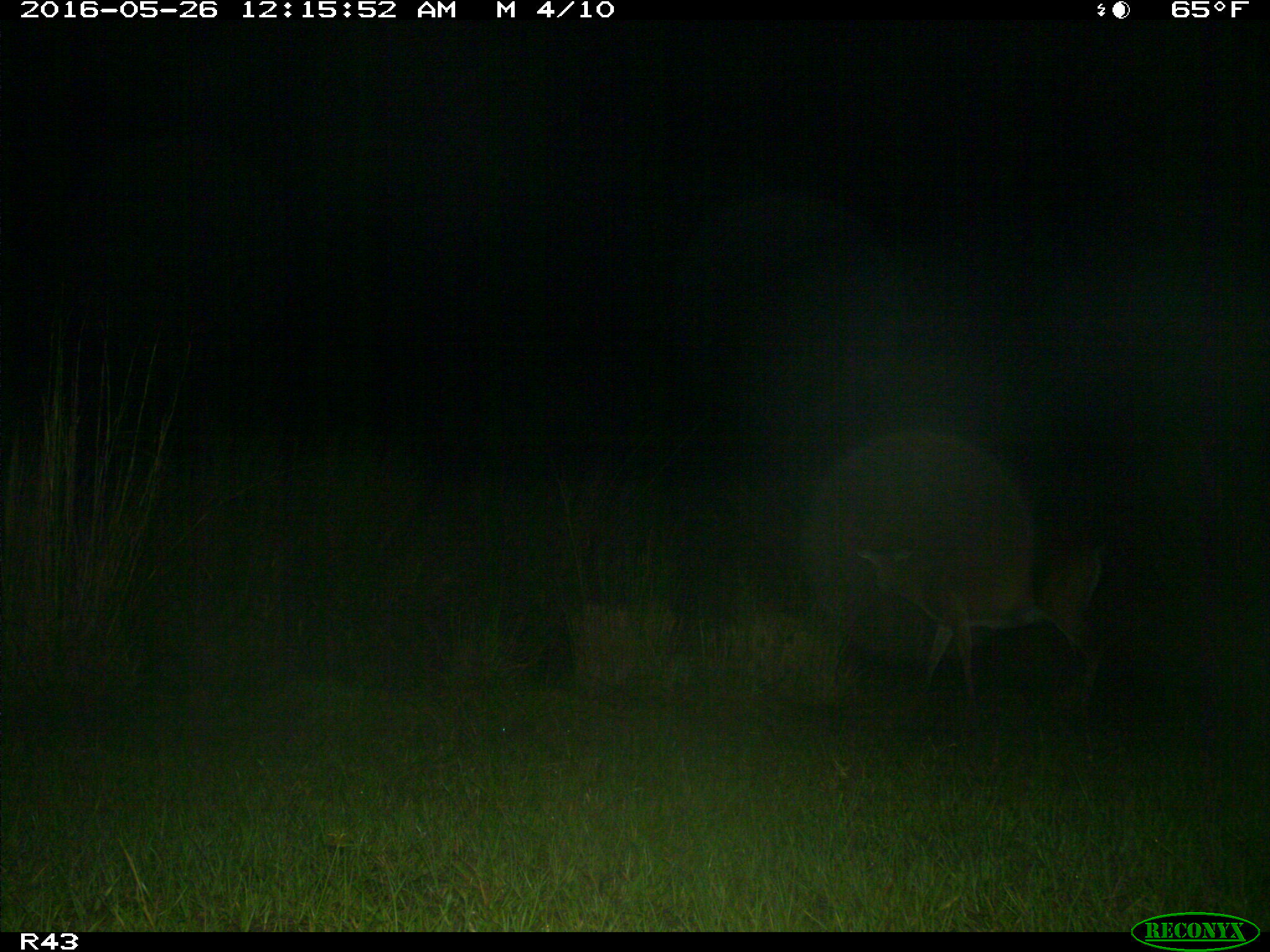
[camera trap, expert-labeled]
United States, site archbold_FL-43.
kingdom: Animalia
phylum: Chordata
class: Mammalia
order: Artiodactyla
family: Cervidae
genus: Odocoileus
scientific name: Odocoileus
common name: deer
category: unidentified deer